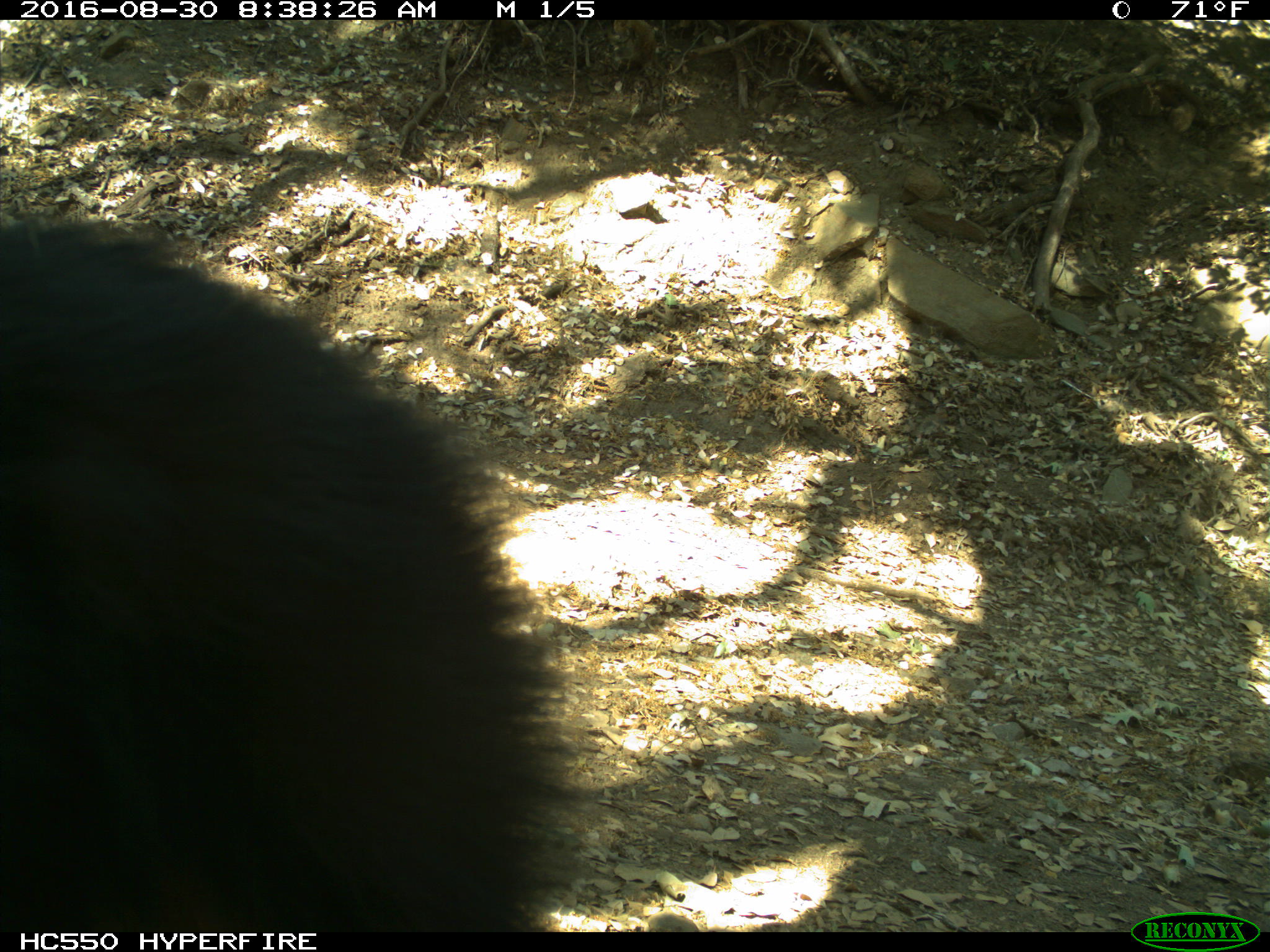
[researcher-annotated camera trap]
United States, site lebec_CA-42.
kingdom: Animalia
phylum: Chordata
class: Mammalia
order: Carnivora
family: Ursidae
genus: Ursus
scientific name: Ursus americanus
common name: american black bear